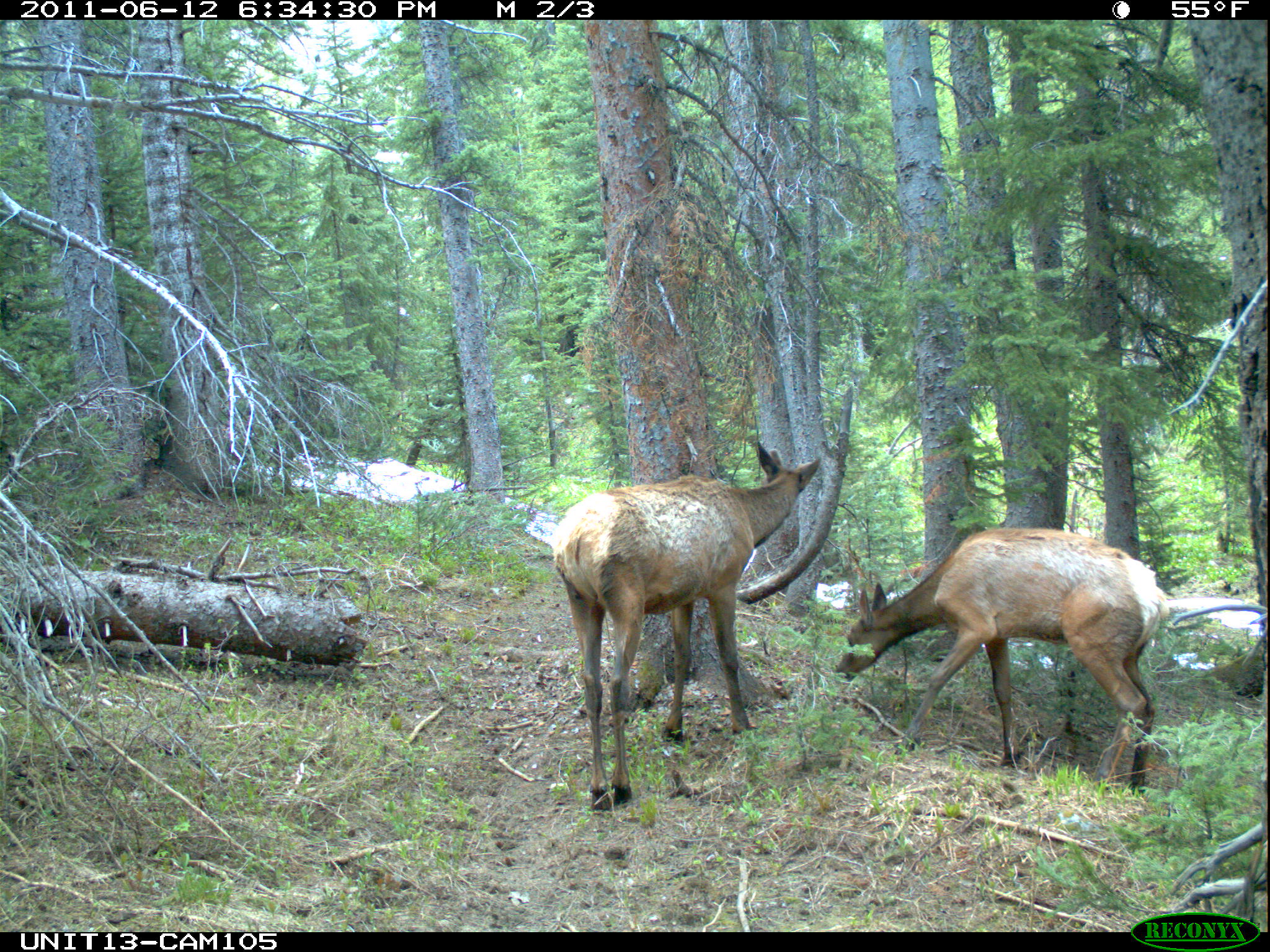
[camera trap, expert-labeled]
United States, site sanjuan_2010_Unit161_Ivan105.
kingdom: Animalia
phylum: Chordata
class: Mammalia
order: Artiodactyla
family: Cervidae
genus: Cervus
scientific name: Cervus elaphus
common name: red deer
Cervus elaphus (red deer).